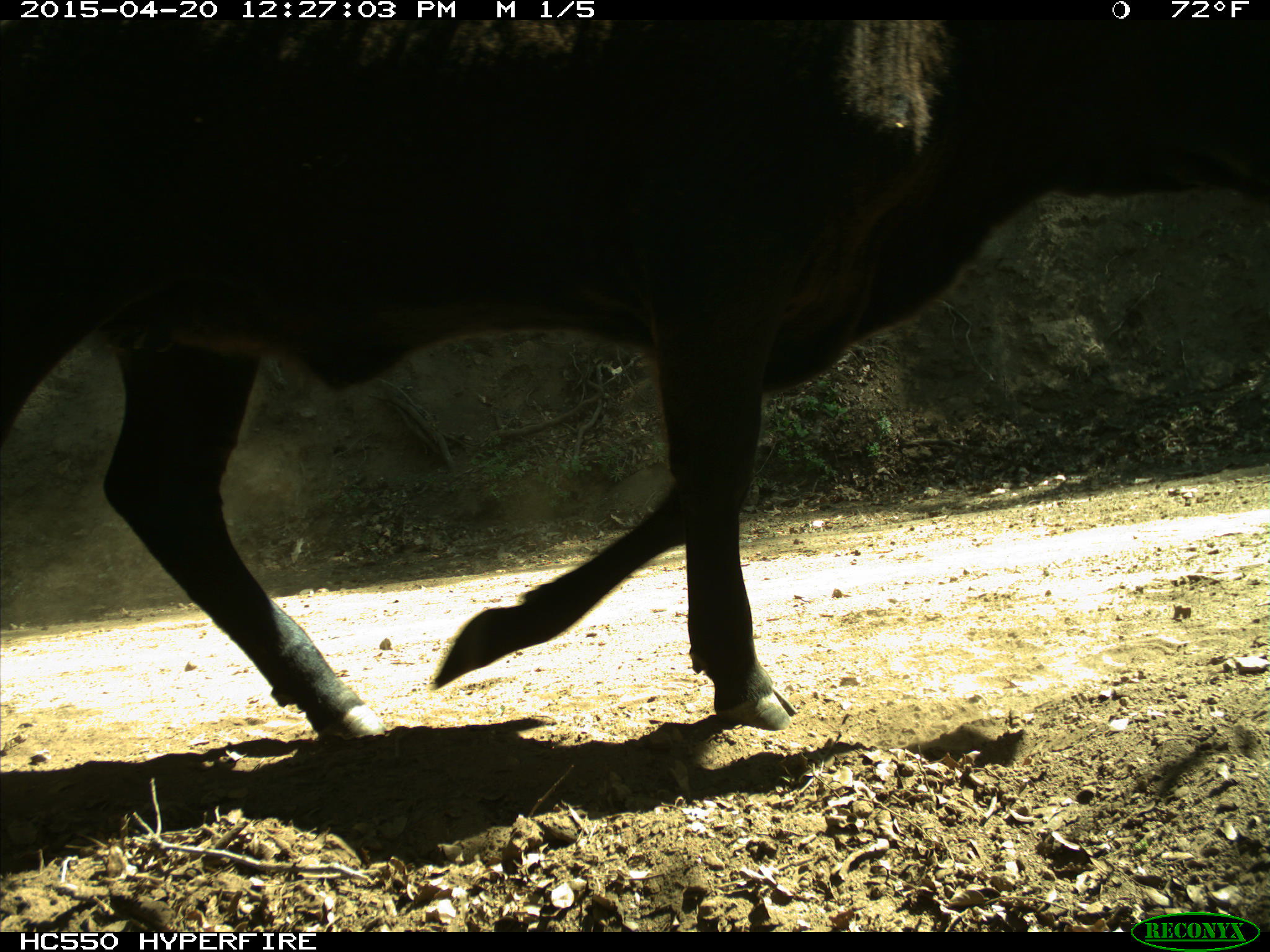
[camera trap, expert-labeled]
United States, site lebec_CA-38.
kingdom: Animalia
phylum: Chordata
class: Mammalia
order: Artiodactyla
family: Bovidae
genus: Bos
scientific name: Bos taurus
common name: domestic cow